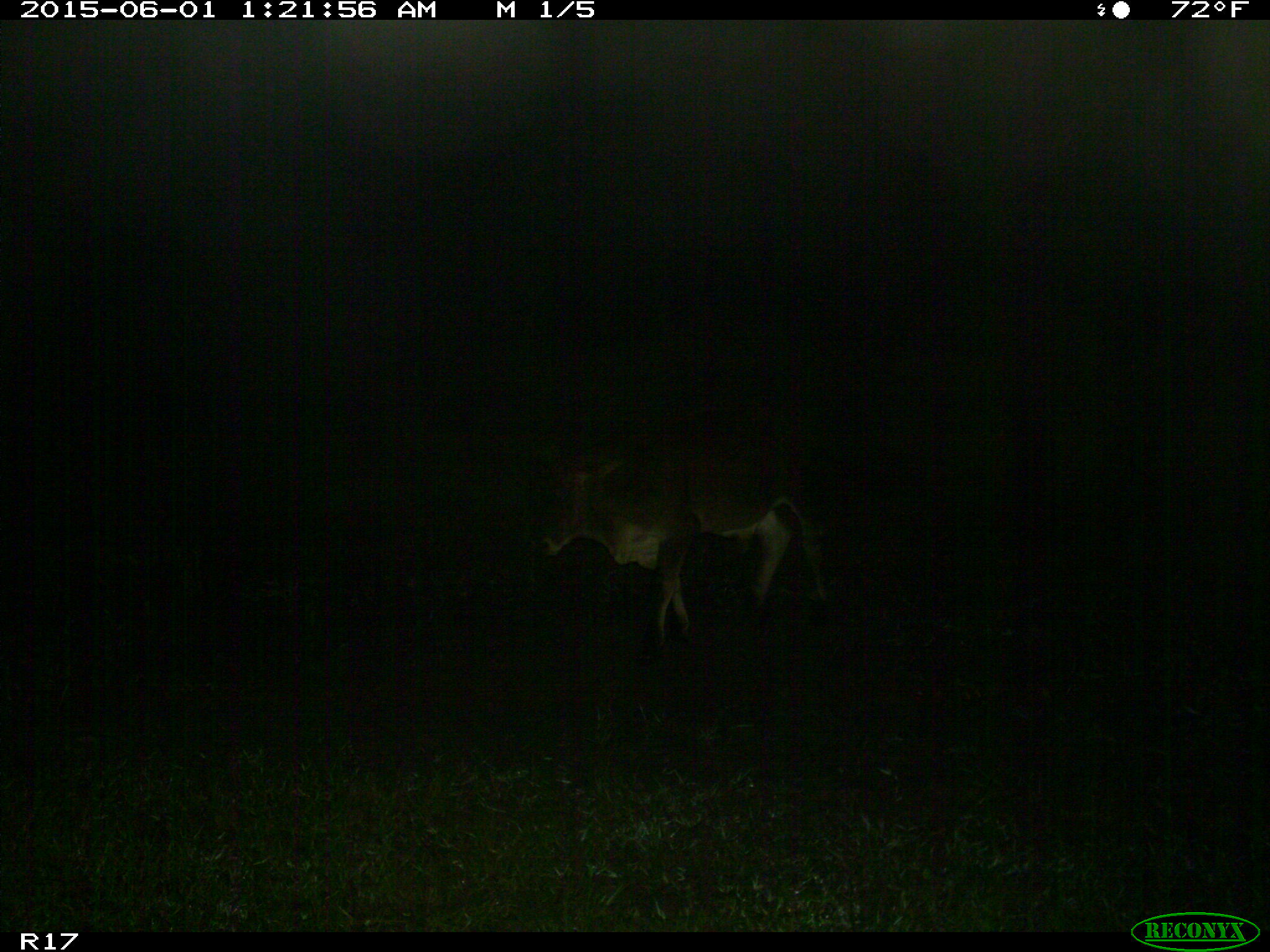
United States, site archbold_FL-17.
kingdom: Animalia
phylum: Chordata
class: Mammalia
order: Artiodactyla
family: Bovidae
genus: Bos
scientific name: Bos taurus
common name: domestic cow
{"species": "Bos taurus (domestic cow)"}